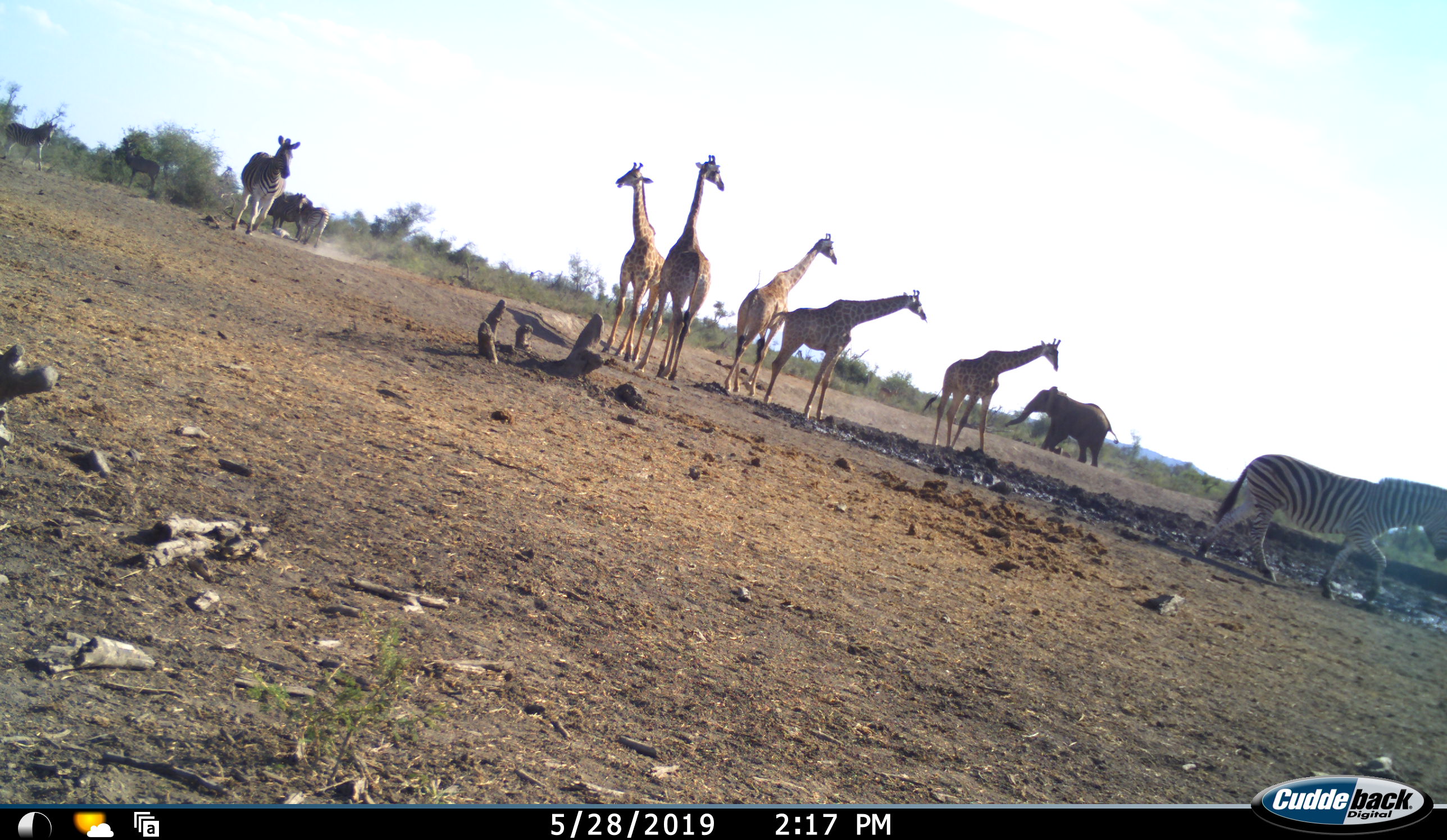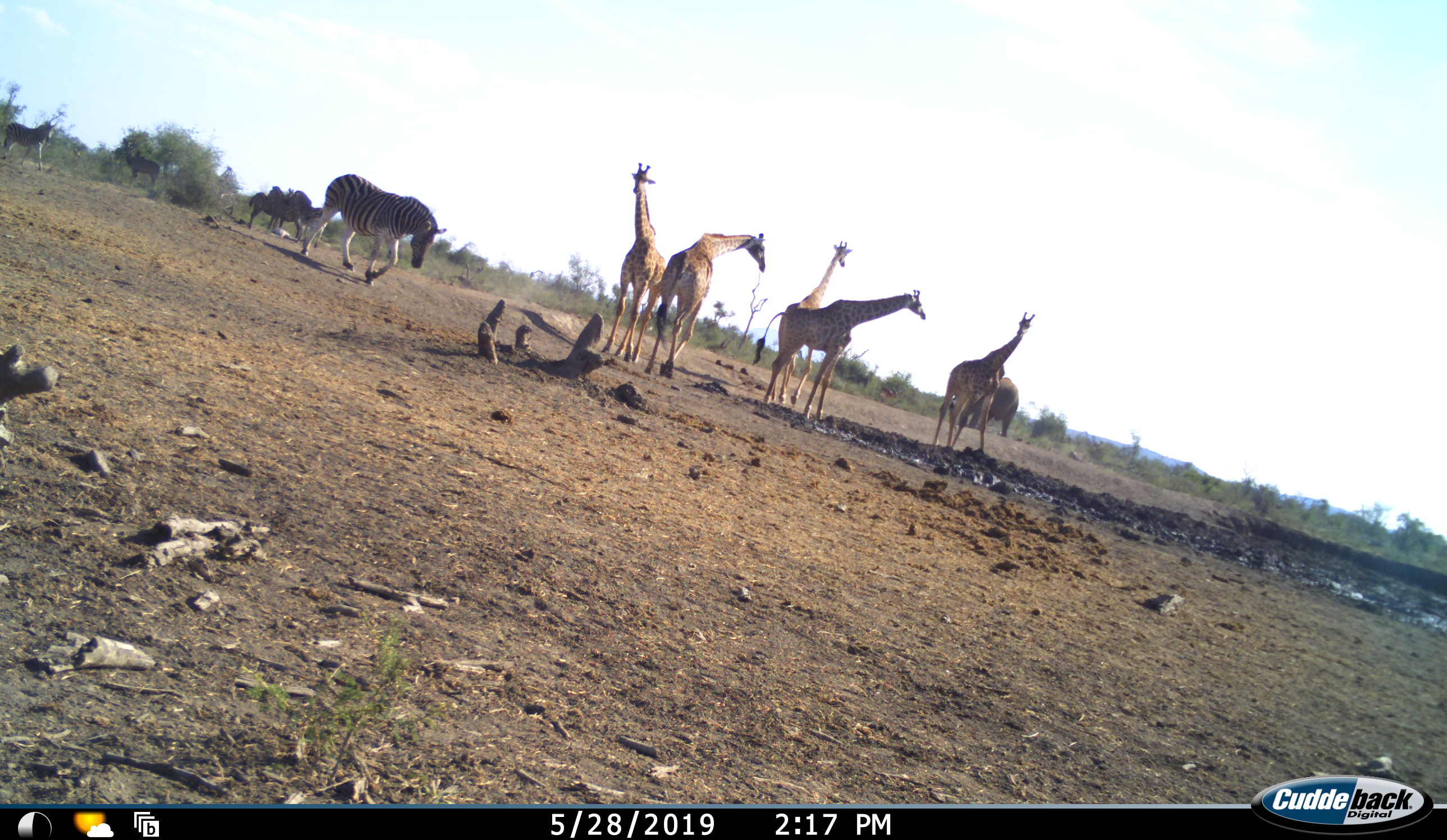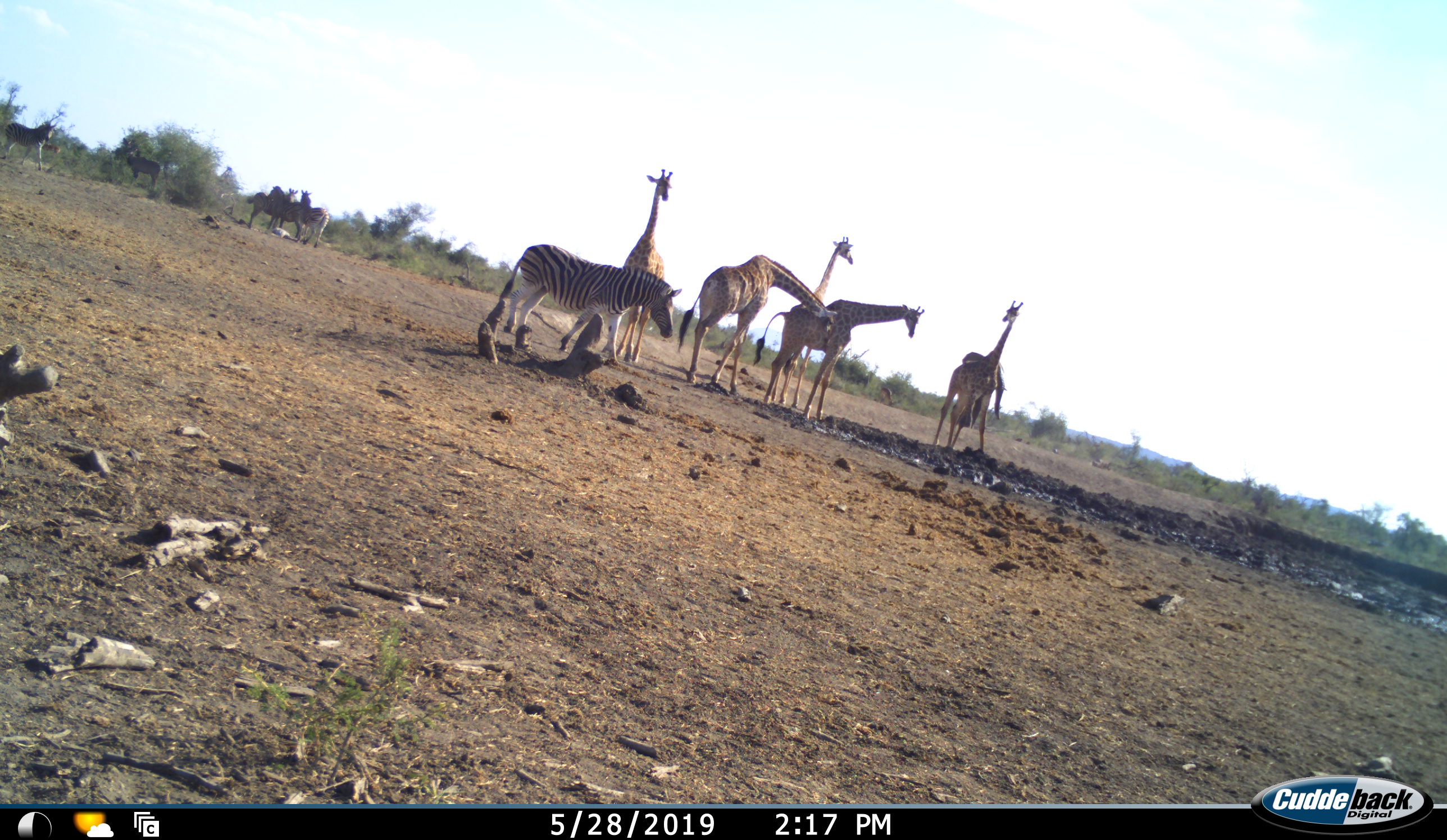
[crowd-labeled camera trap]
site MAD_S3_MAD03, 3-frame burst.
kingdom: Animalia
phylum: Chordata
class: Mammalia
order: Proboscidea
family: Elephantidae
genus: Loxodonta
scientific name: Loxodonta africana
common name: african bush elephant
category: elephant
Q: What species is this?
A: Elephant (african bush elephant) (Loxodonta africana).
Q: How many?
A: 1.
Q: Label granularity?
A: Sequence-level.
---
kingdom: Animalia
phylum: Chordata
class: Mammalia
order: Artiodactyla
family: Giraffidae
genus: Giraffa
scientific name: Giraffa camelopardalis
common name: giraffe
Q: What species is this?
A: Giraffe (Giraffa camelopardalis).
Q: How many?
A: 5.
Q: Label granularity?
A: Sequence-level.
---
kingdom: Animalia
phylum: Chordata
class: Mammalia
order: Perissodactyla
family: Equidae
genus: Equus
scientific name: Equus quagga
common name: plains zebra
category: zebraplains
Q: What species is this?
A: Zebraplains (plains zebra) (Equus quagga).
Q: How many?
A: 4.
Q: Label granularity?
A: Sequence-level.